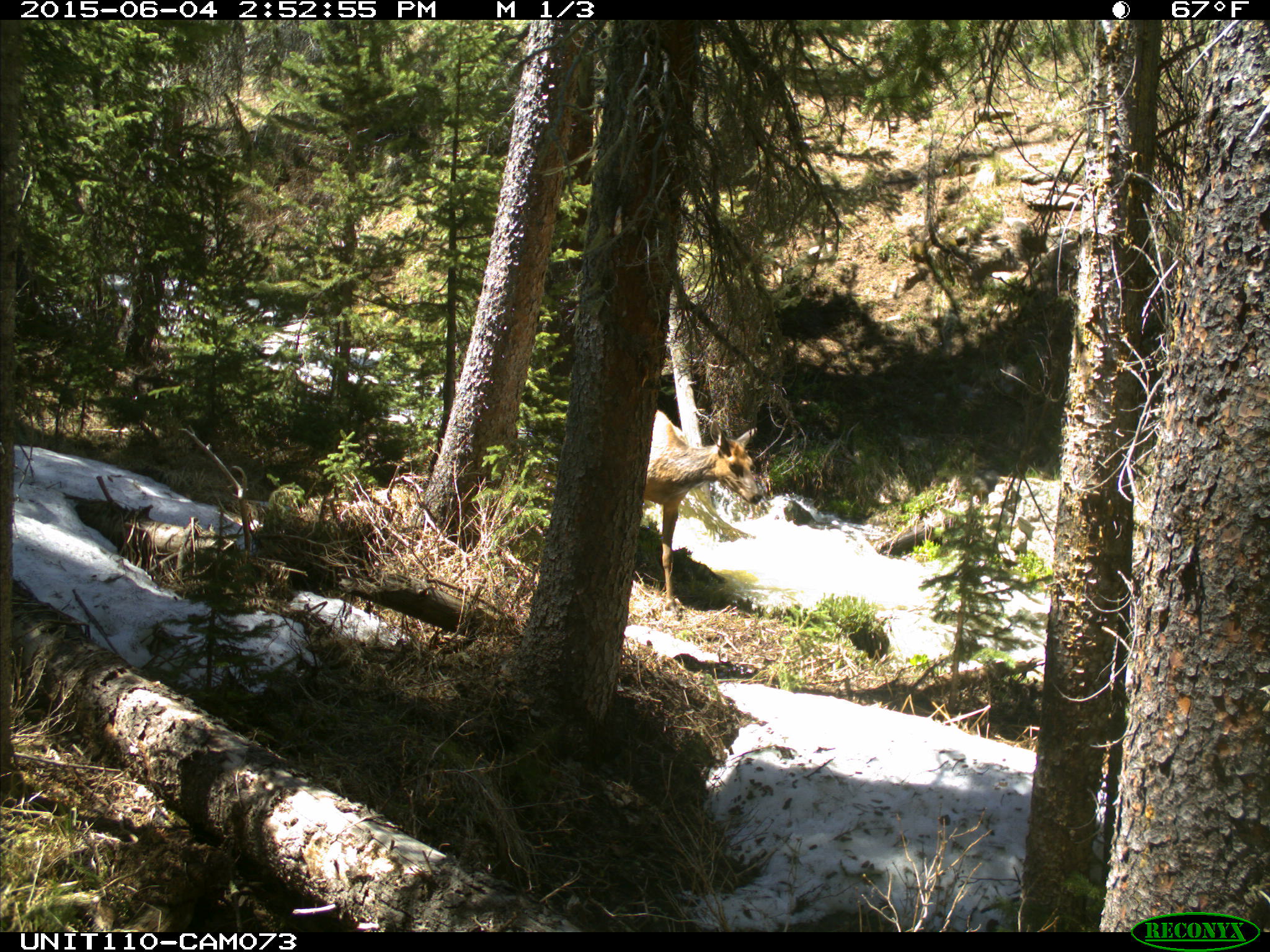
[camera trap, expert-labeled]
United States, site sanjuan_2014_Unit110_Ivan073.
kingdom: Animalia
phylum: Chordata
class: Mammalia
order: Artiodactyla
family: Cervidae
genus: Cervus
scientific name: Cervus elaphus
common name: red deer